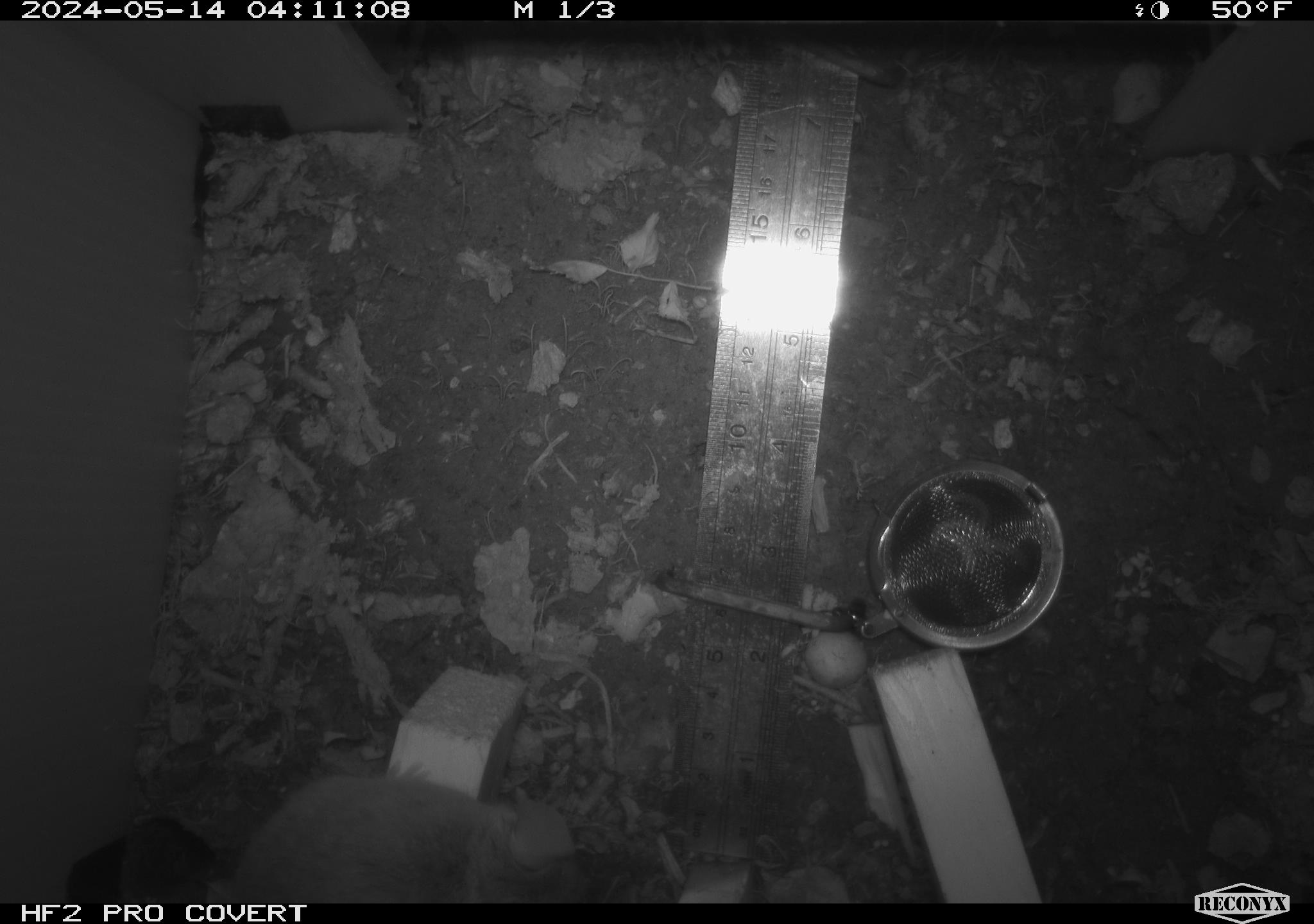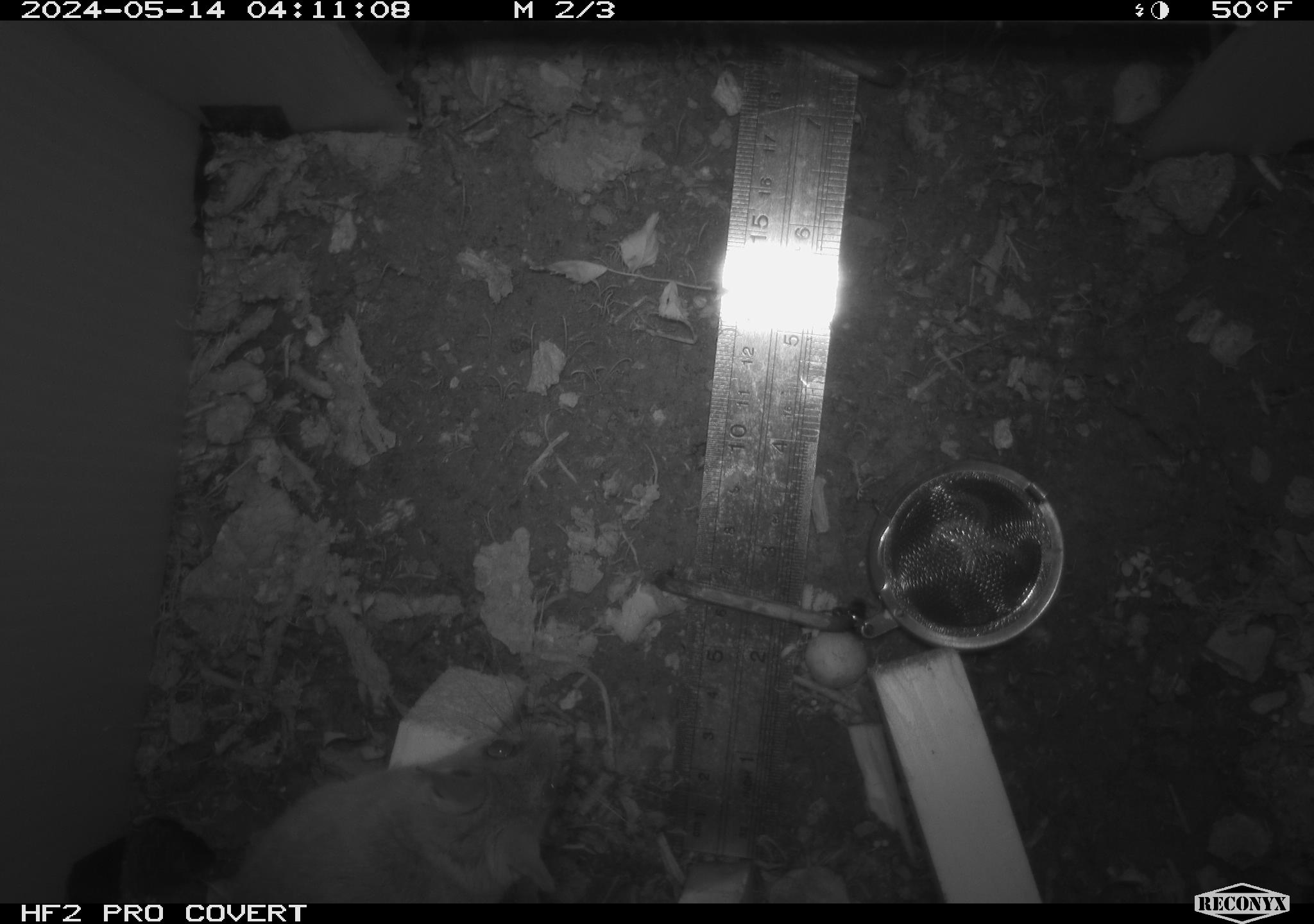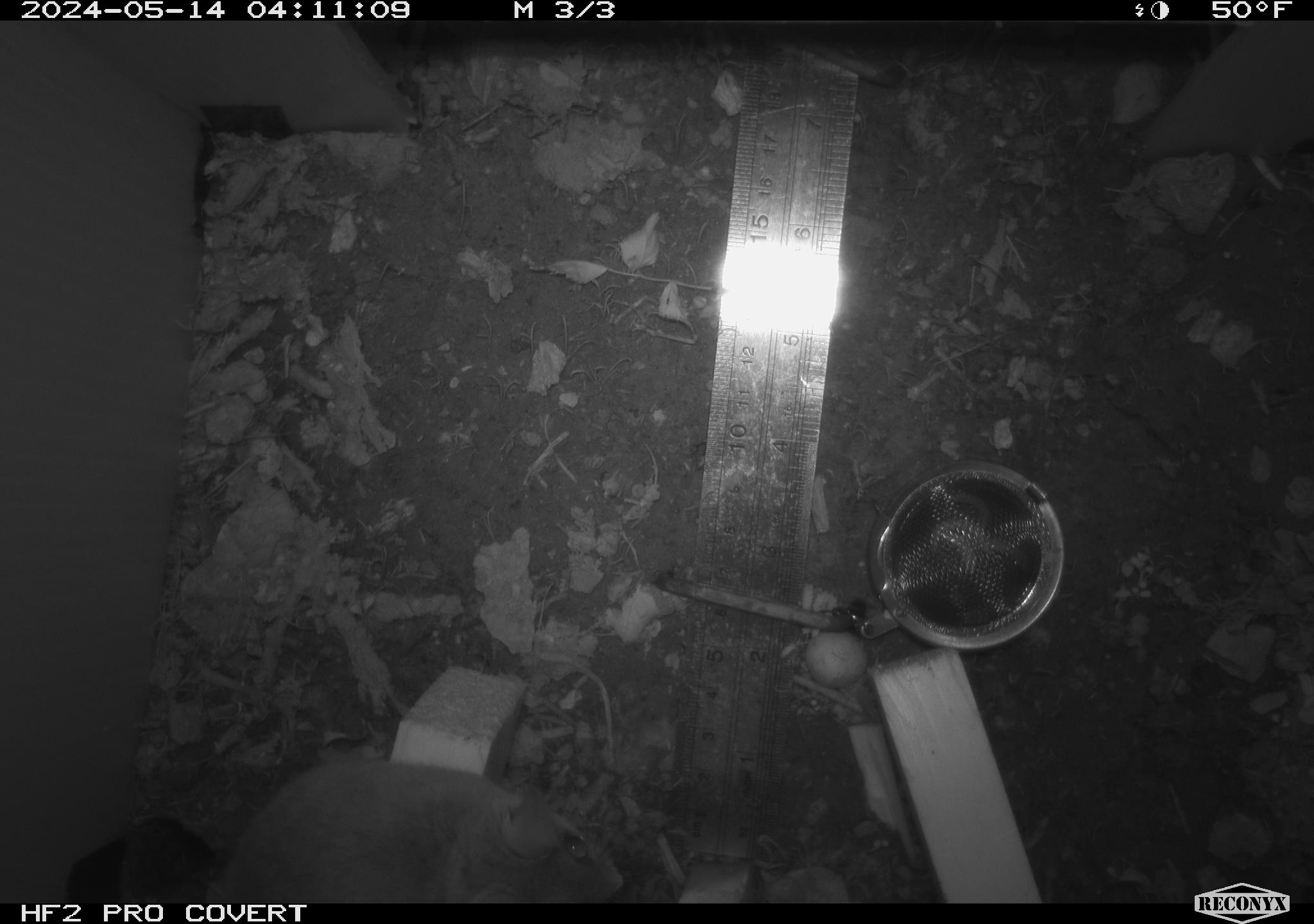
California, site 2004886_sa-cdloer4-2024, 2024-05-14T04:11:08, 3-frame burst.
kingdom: Animalia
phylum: Chordata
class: Mammalia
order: Rodentia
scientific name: Rodentia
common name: rodent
Rodent (Rodentia).